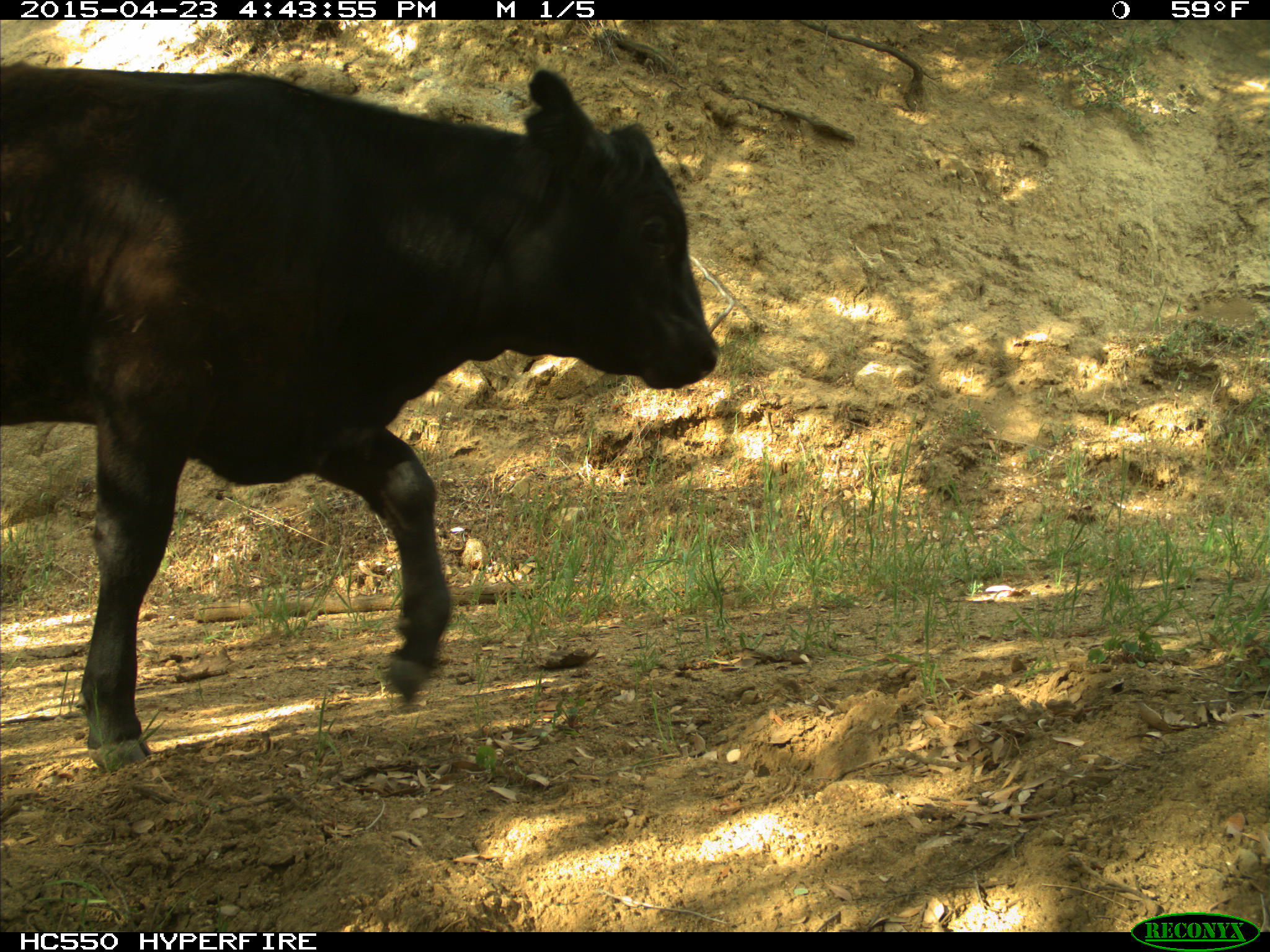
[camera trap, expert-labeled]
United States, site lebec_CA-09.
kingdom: Animalia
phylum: Chordata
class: Mammalia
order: Artiodactyla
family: Bovidae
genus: Bos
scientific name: Bos taurus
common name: domestic cow